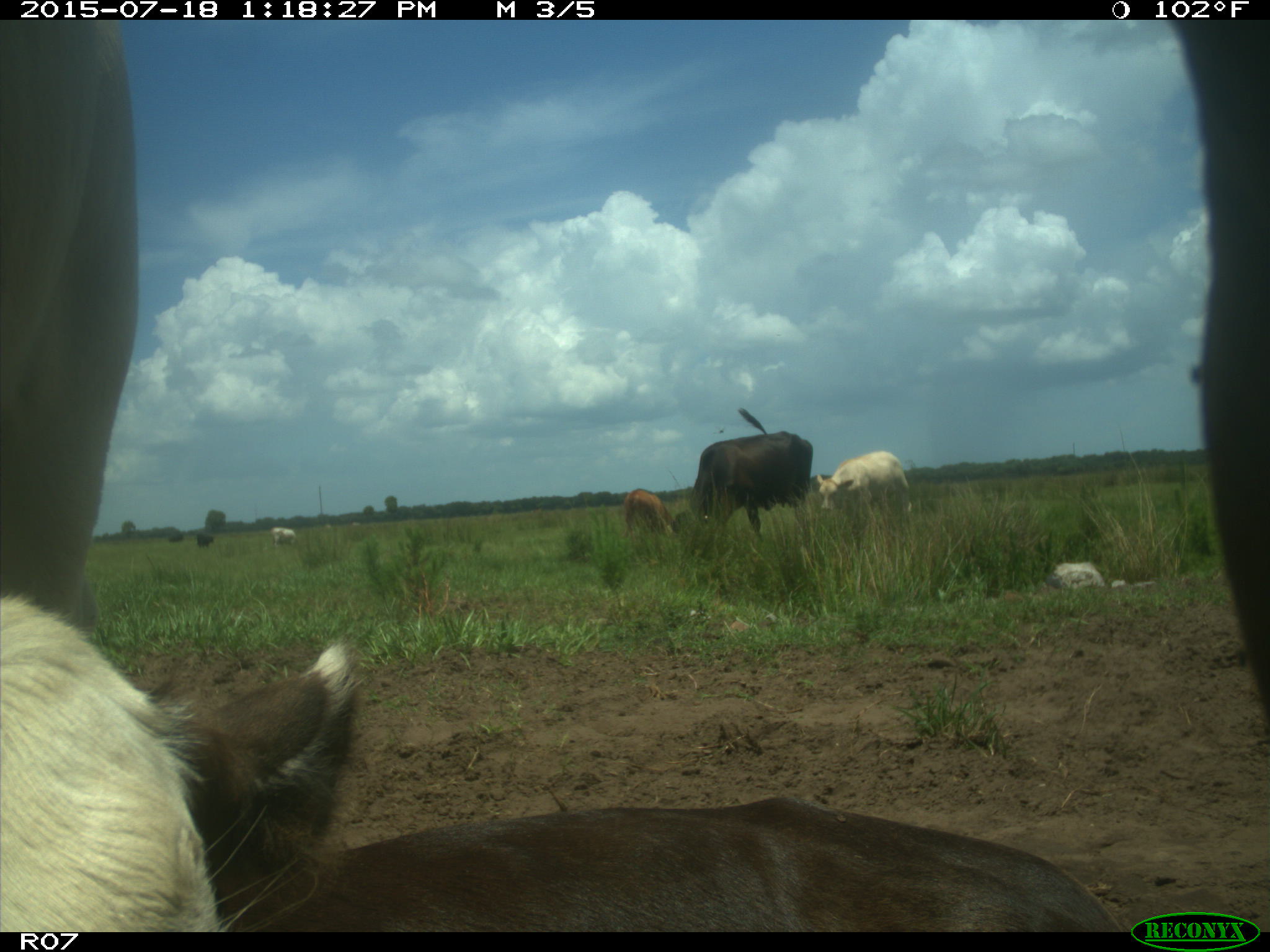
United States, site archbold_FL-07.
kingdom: Animalia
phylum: Chordata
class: Mammalia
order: Artiodactyla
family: Bovidae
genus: Bos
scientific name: Bos taurus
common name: domestic cow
Bos taurus (domestic cow).